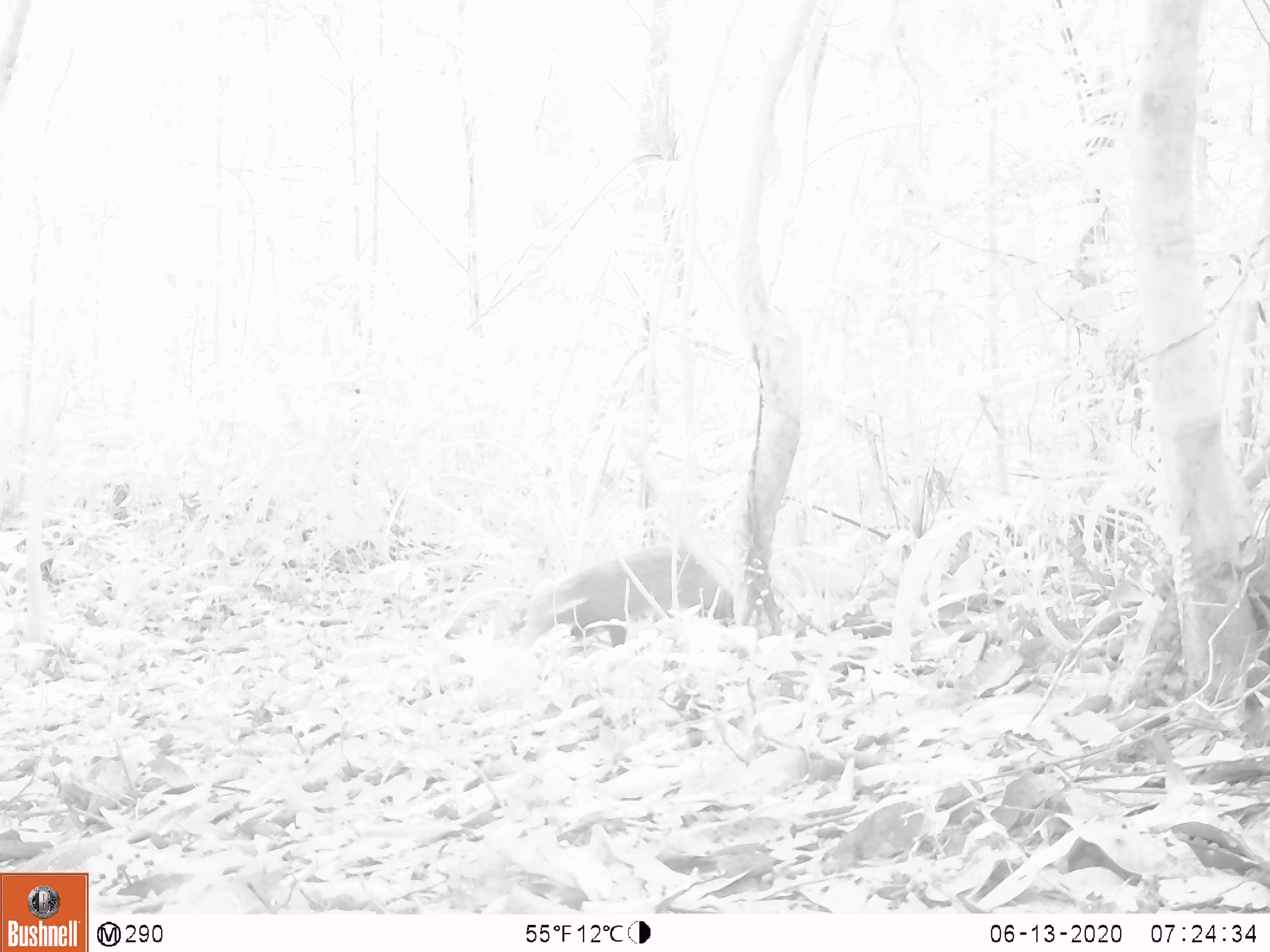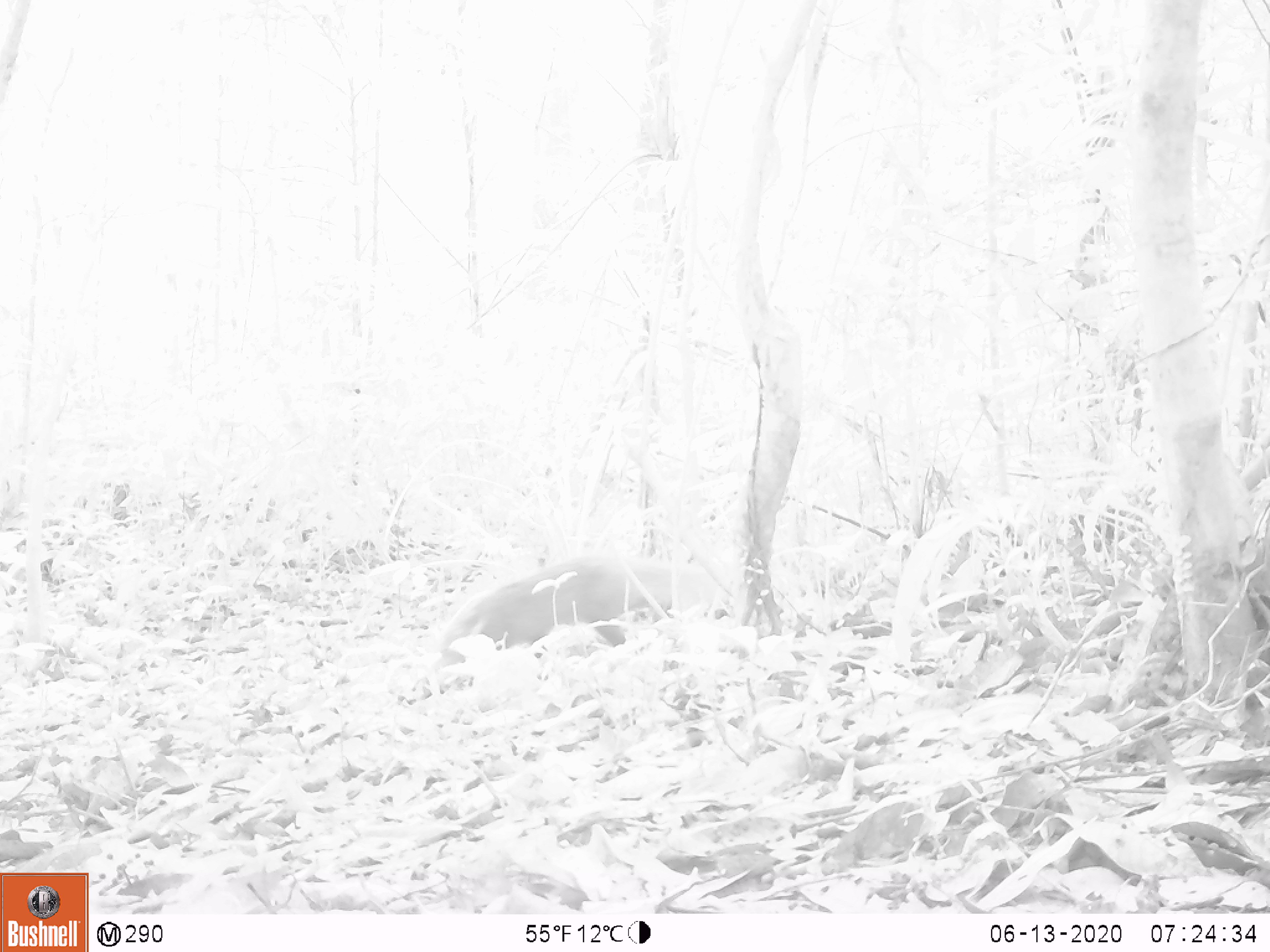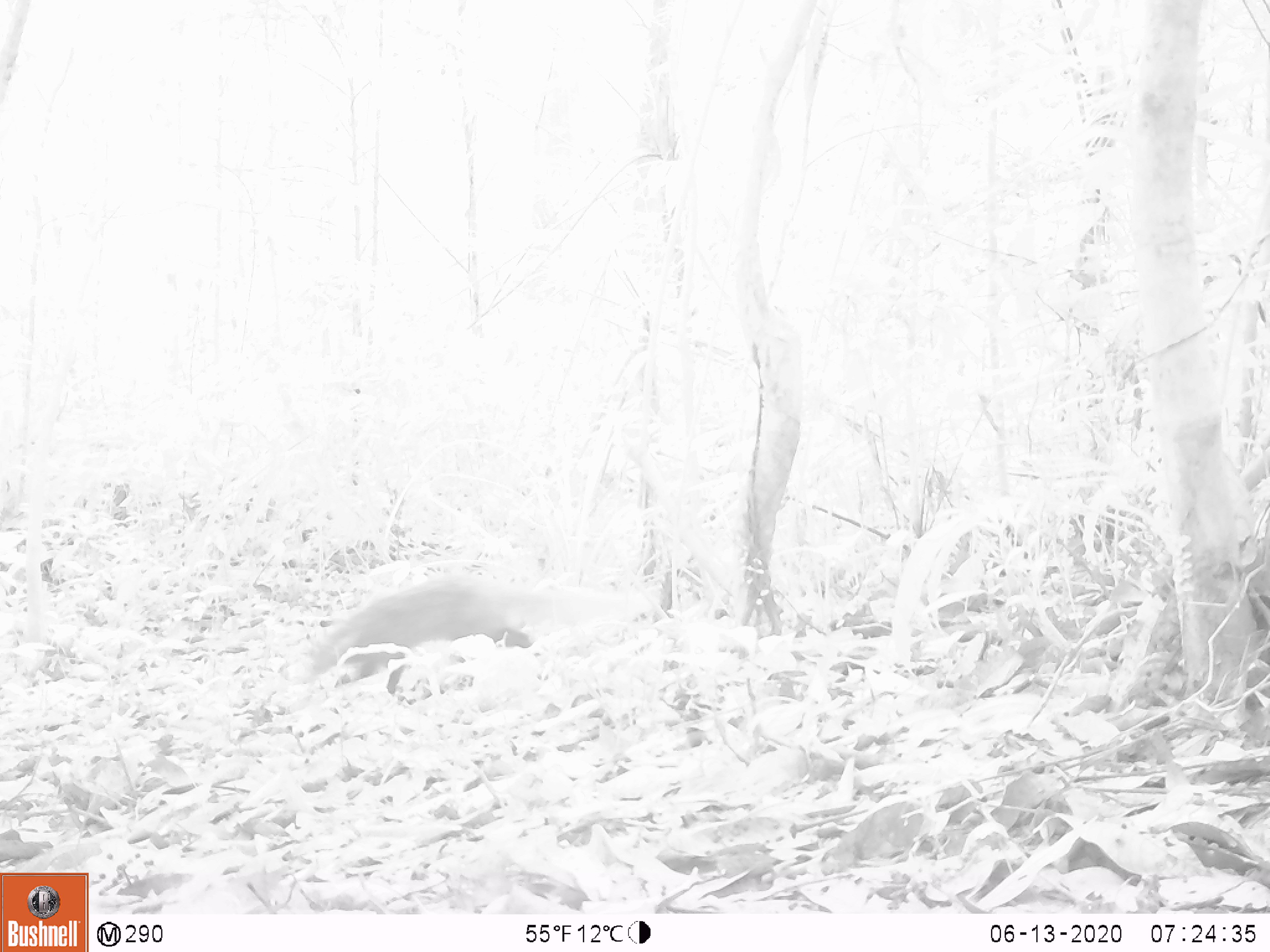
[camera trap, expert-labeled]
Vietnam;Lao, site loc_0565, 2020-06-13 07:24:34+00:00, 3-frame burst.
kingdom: Animalia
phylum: Chordata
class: Mammalia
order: Carnivora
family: Herpestidae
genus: Urva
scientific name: Urva urva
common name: crab-eating mongoose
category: crab eating mongoose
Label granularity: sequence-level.